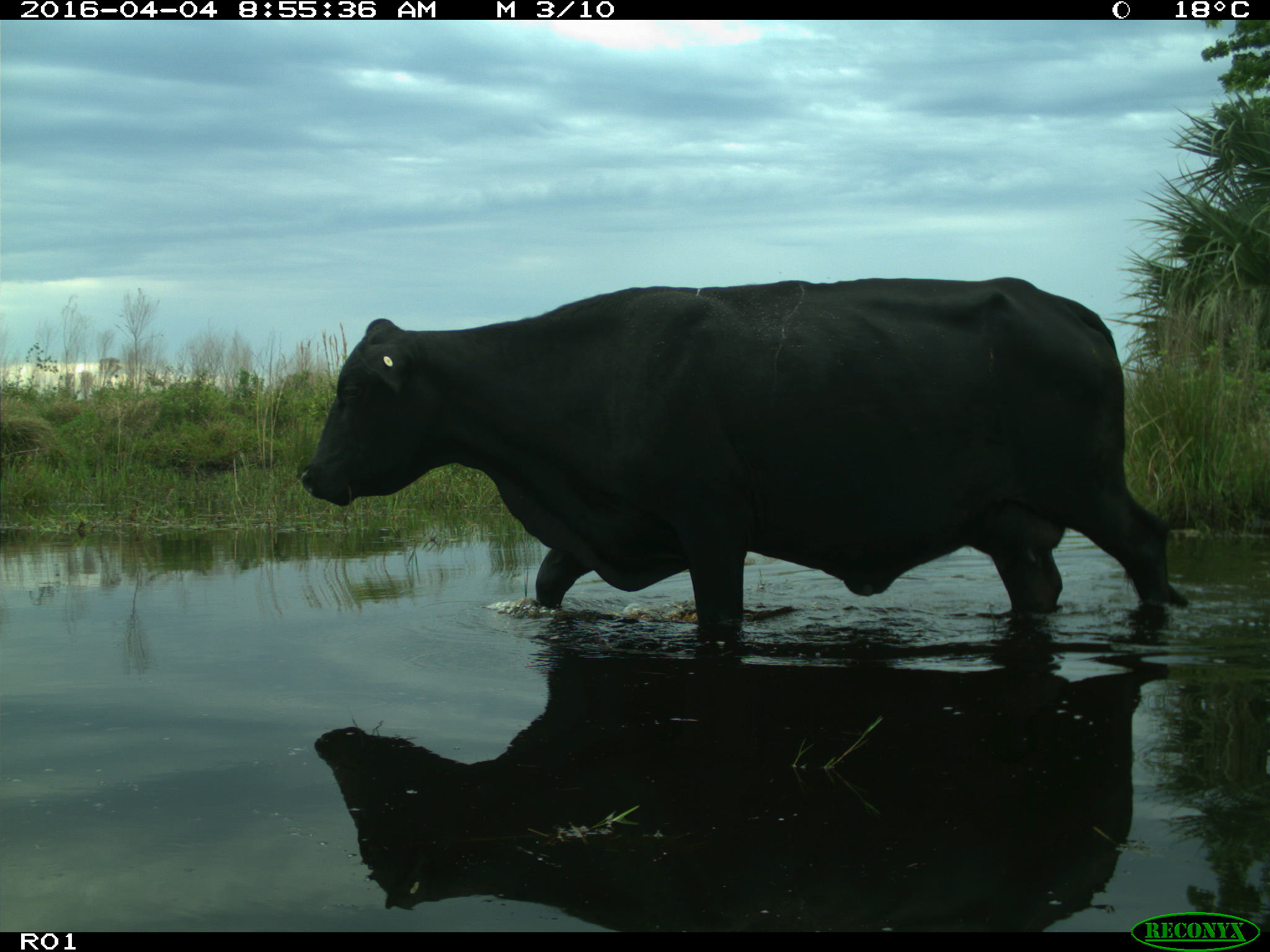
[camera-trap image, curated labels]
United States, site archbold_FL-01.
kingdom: Animalia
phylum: Chordata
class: Mammalia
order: Artiodactyla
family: Bovidae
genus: Bos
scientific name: Bos taurus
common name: domestic cow